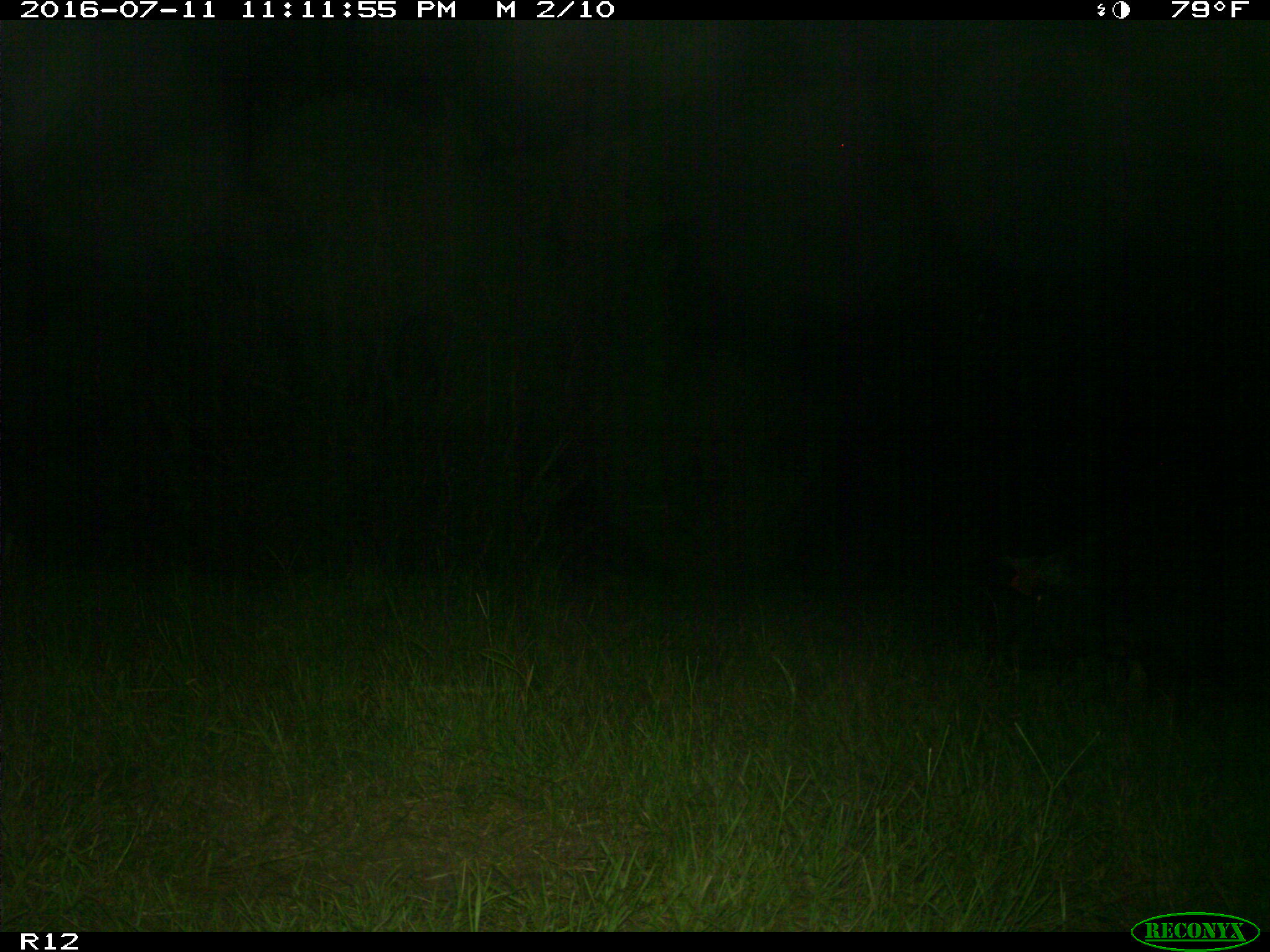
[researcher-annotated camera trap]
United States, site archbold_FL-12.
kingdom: Animalia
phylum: Chordata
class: Mammalia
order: Artiodactyla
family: Suidae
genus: Sus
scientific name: Sus scrofa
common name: wild boar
Sus scrofa (wild boar).